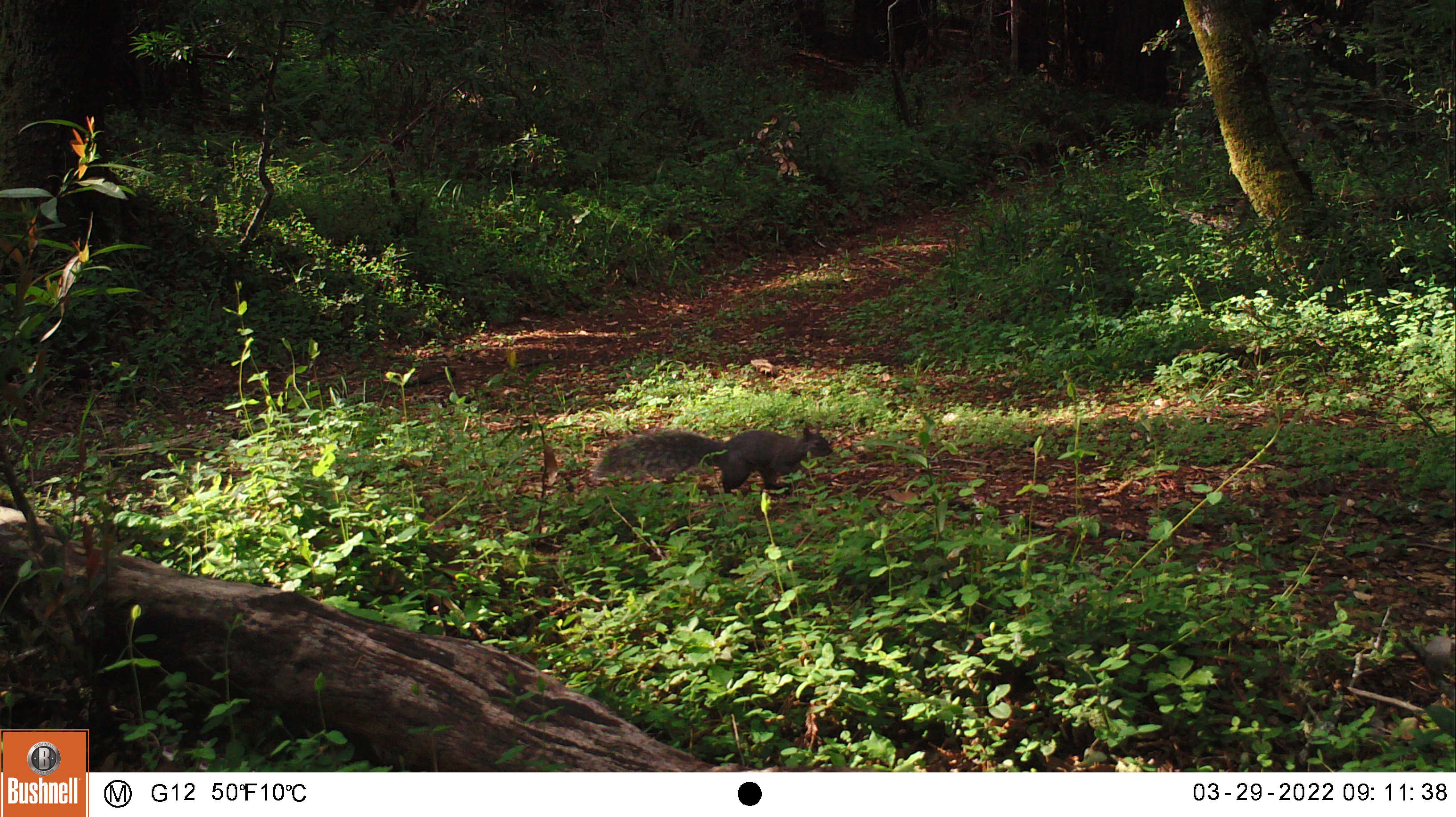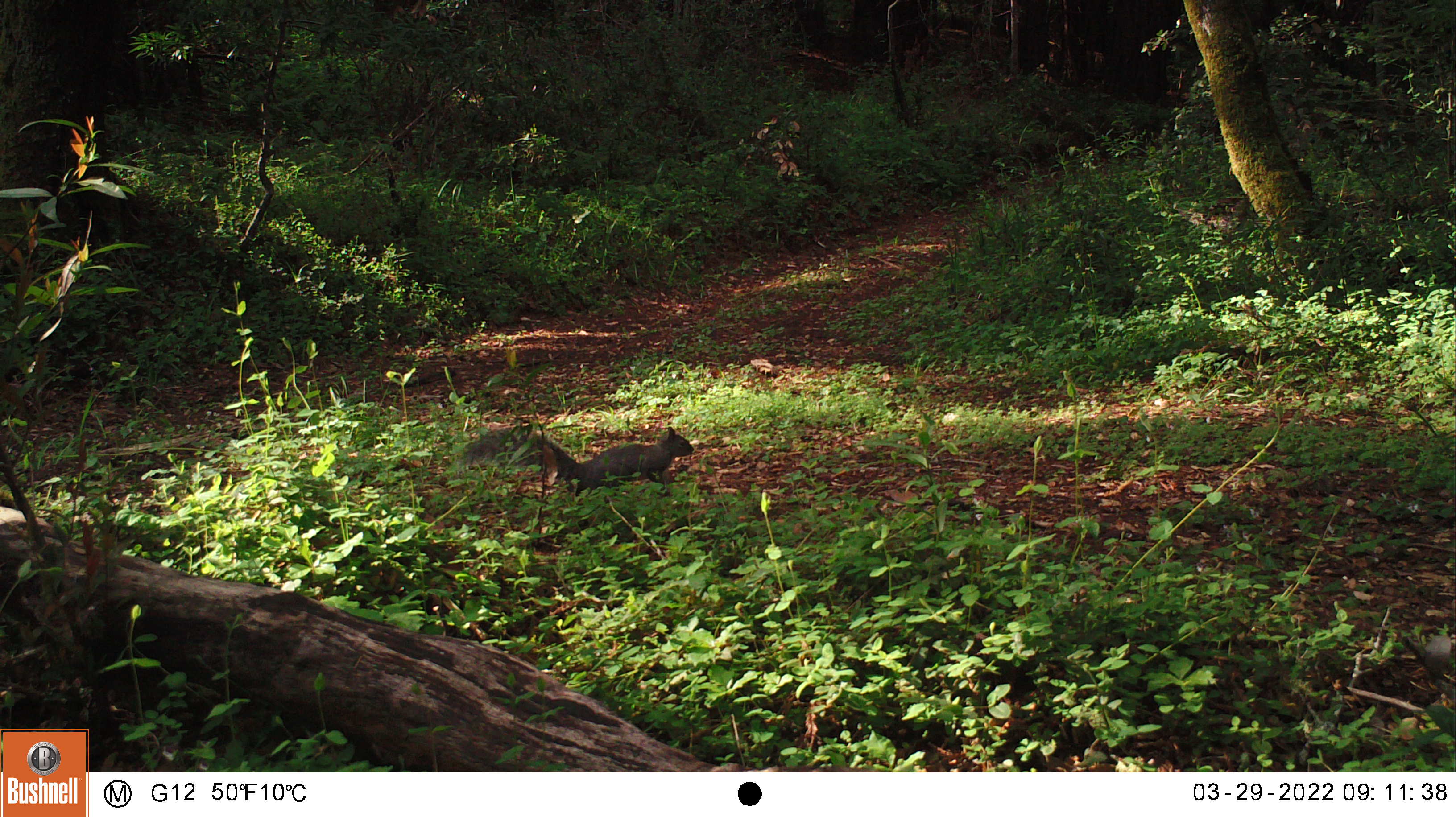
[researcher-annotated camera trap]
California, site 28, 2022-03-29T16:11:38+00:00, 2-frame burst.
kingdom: Animalia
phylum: Chordata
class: Mammalia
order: Rodentia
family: Sciuridae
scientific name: Sciuridae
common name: squirrel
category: unknown squirrel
Unknown squirrel (squirrel) (Sciuridae).